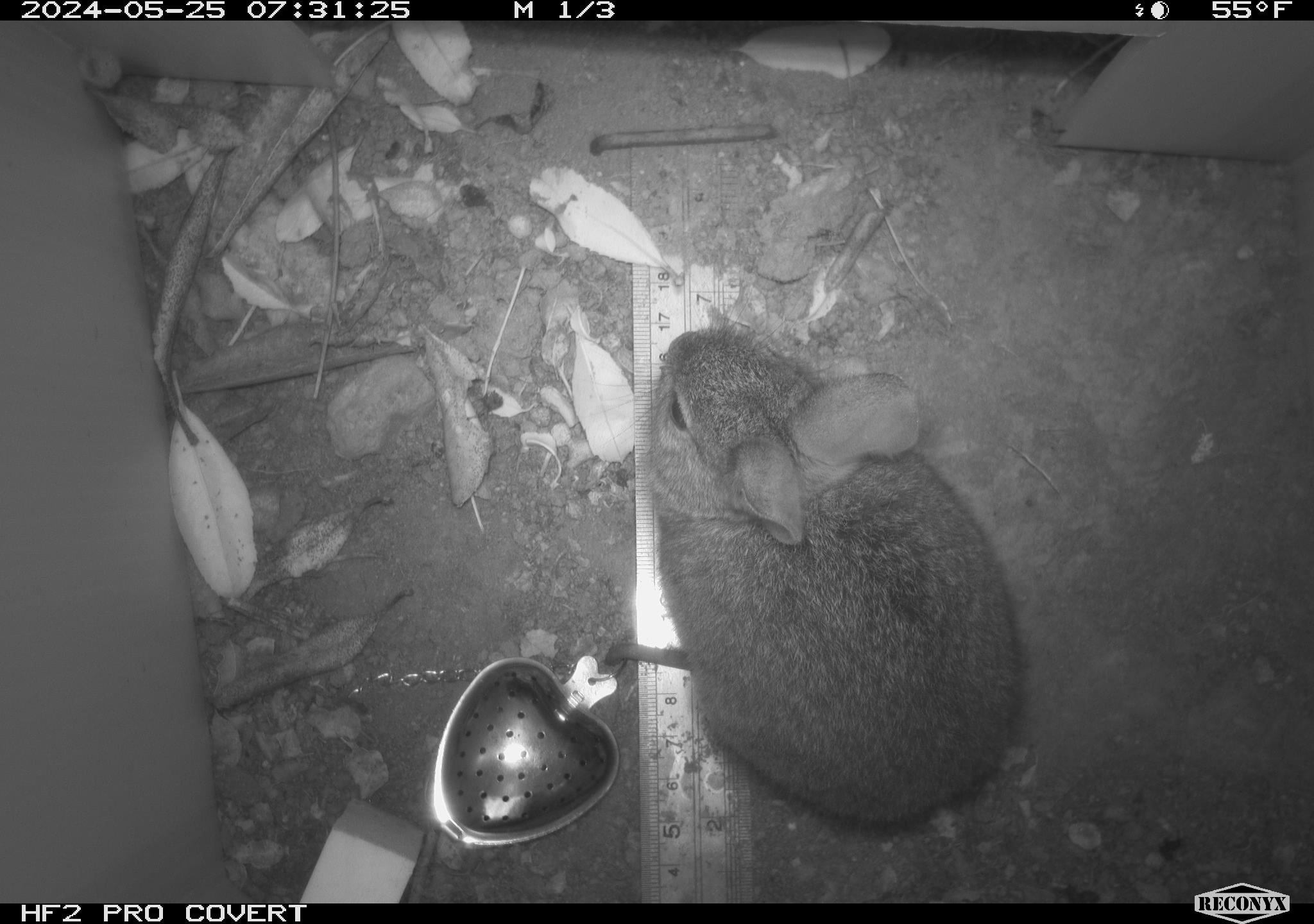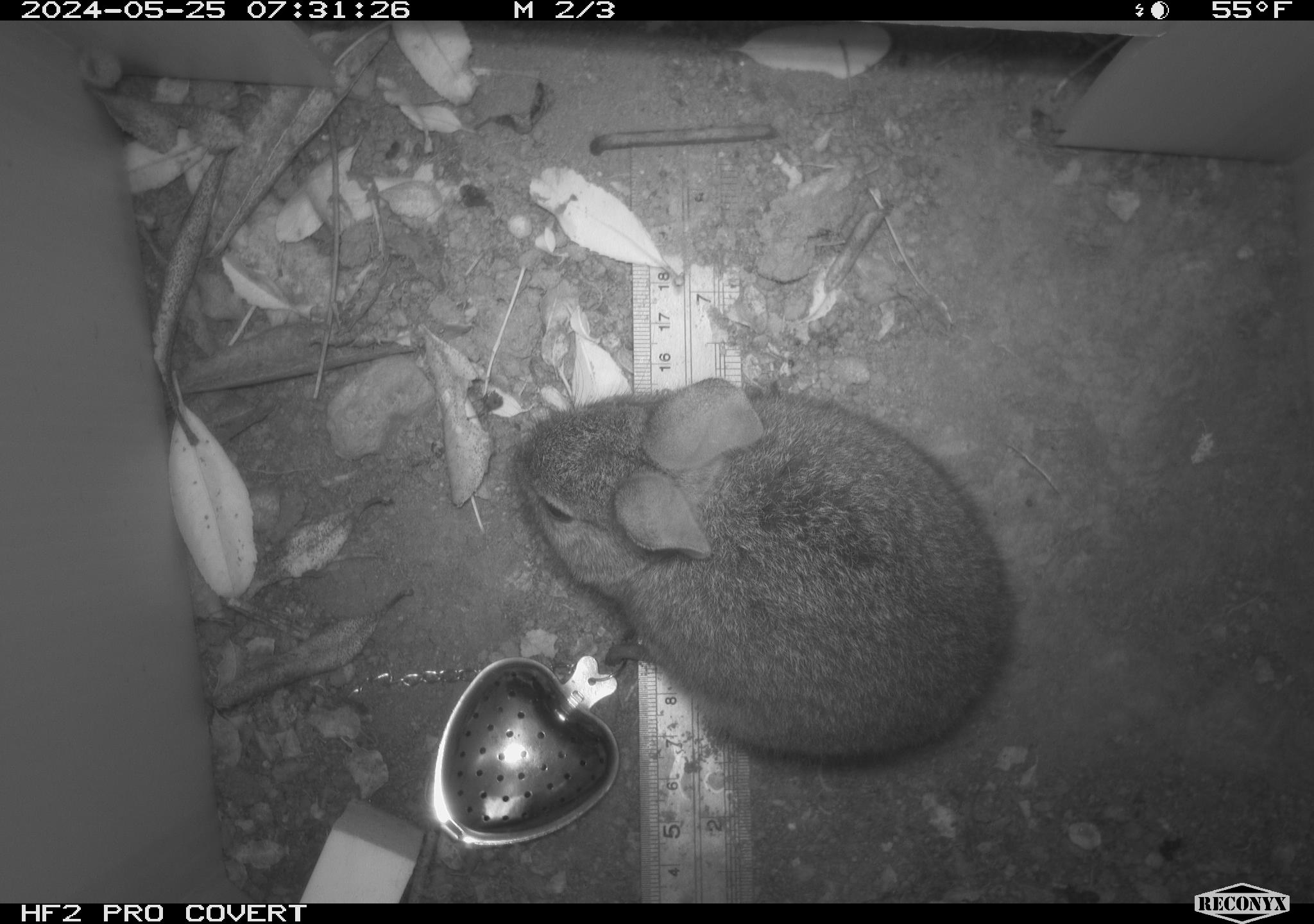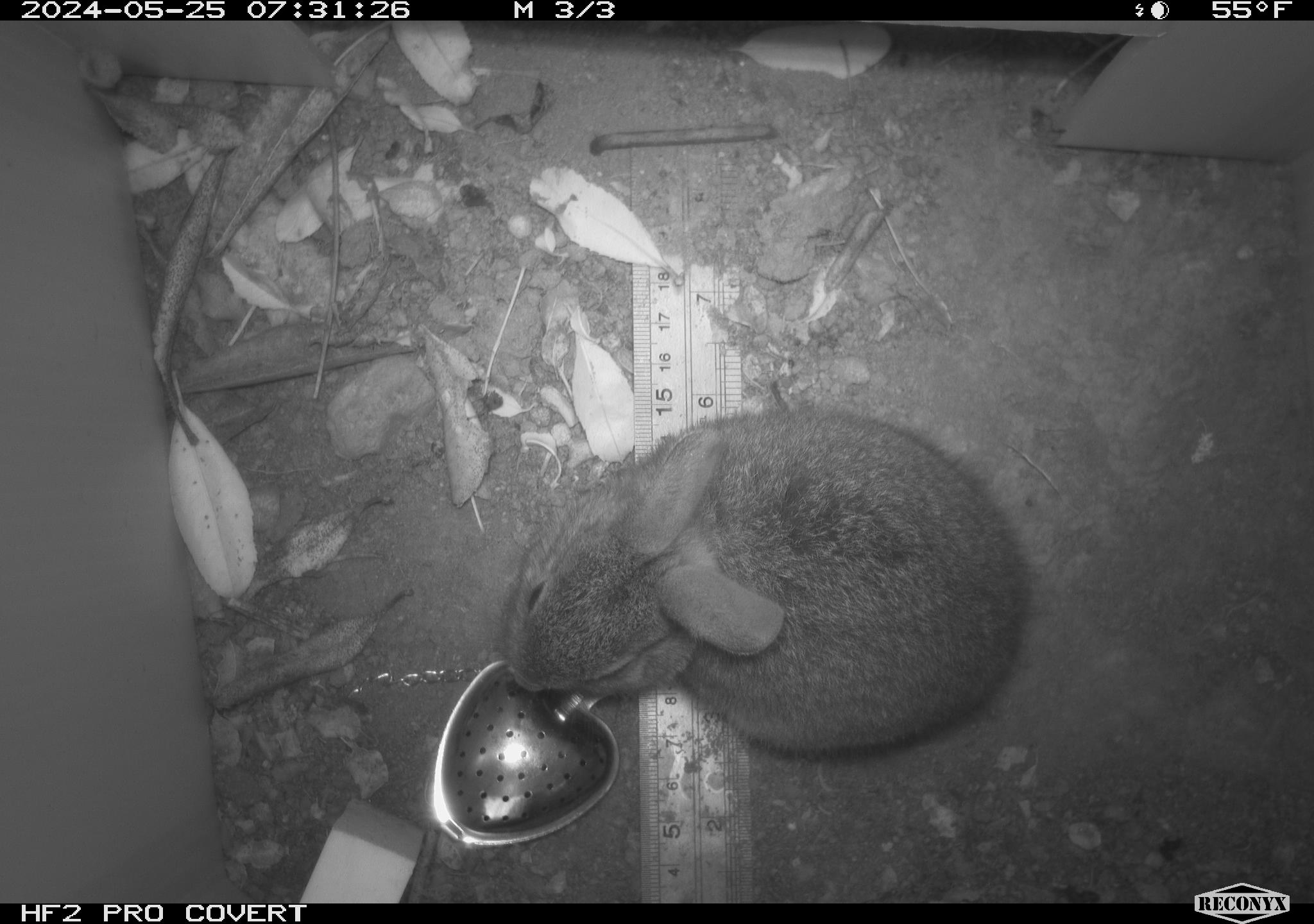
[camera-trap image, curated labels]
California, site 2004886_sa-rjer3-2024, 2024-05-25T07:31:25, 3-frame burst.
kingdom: Animalia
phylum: Chordata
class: Mammalia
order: Lagomorpha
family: Leporidae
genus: Sylvilagus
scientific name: Sylvilagus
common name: cottontail rabbits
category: sylvilagus species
Sylvilagus species (cottontail rabbits) (Sylvilagus).